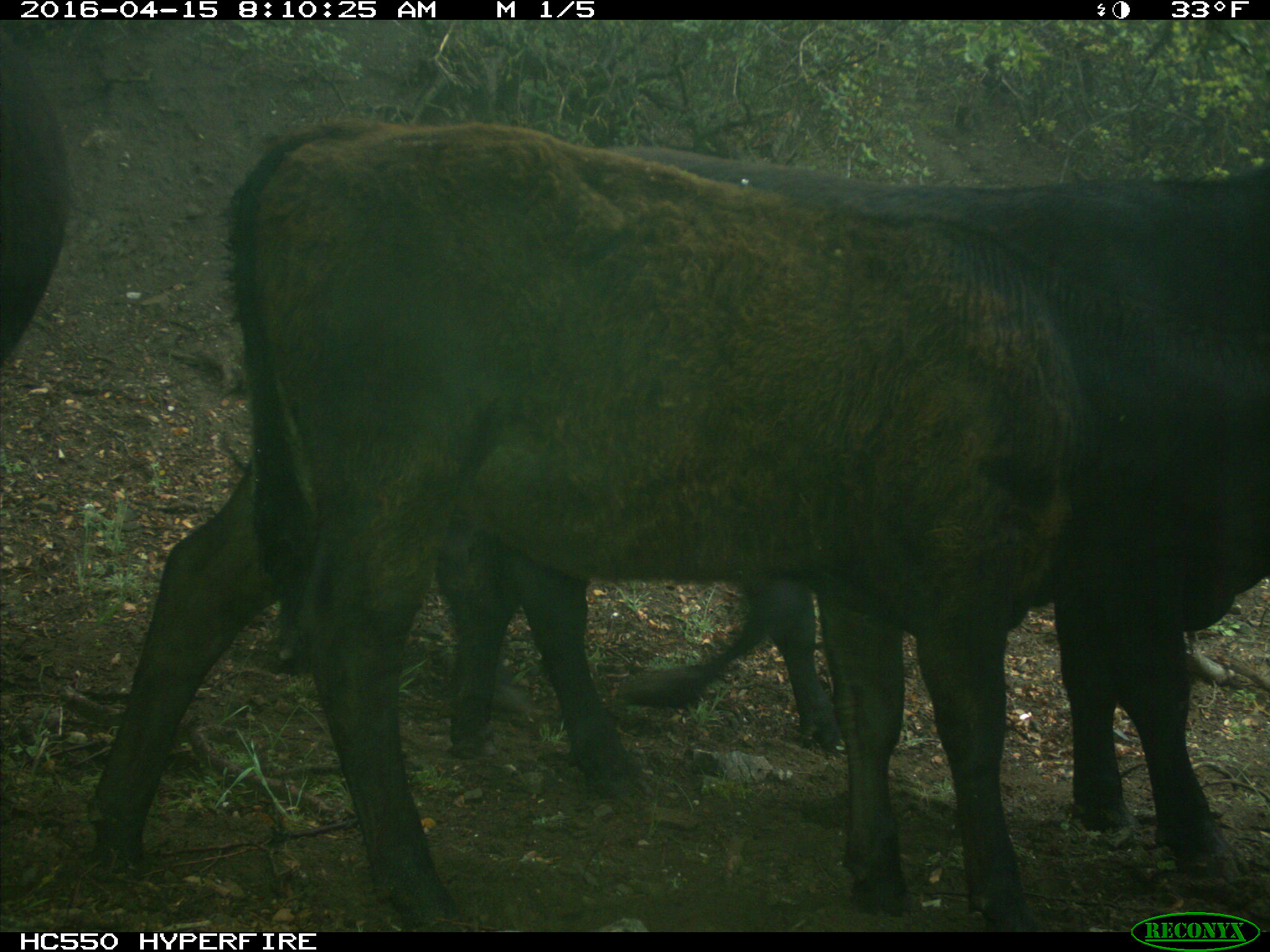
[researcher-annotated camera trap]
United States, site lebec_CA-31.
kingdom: Animalia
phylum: Chordata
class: Mammalia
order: Artiodactyla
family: Bovidae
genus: Bos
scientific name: Bos taurus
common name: domestic cow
Bos taurus (domestic cow).